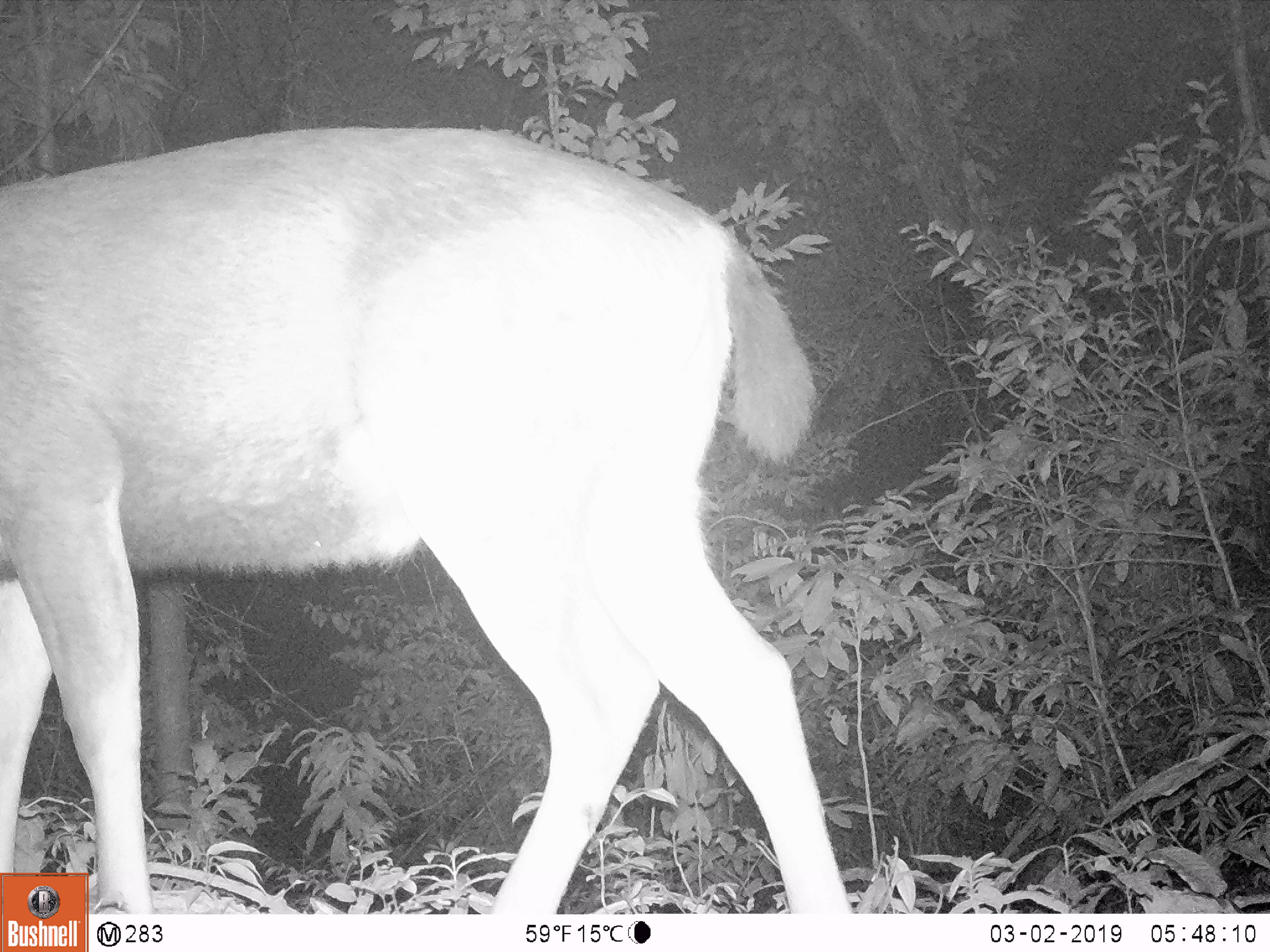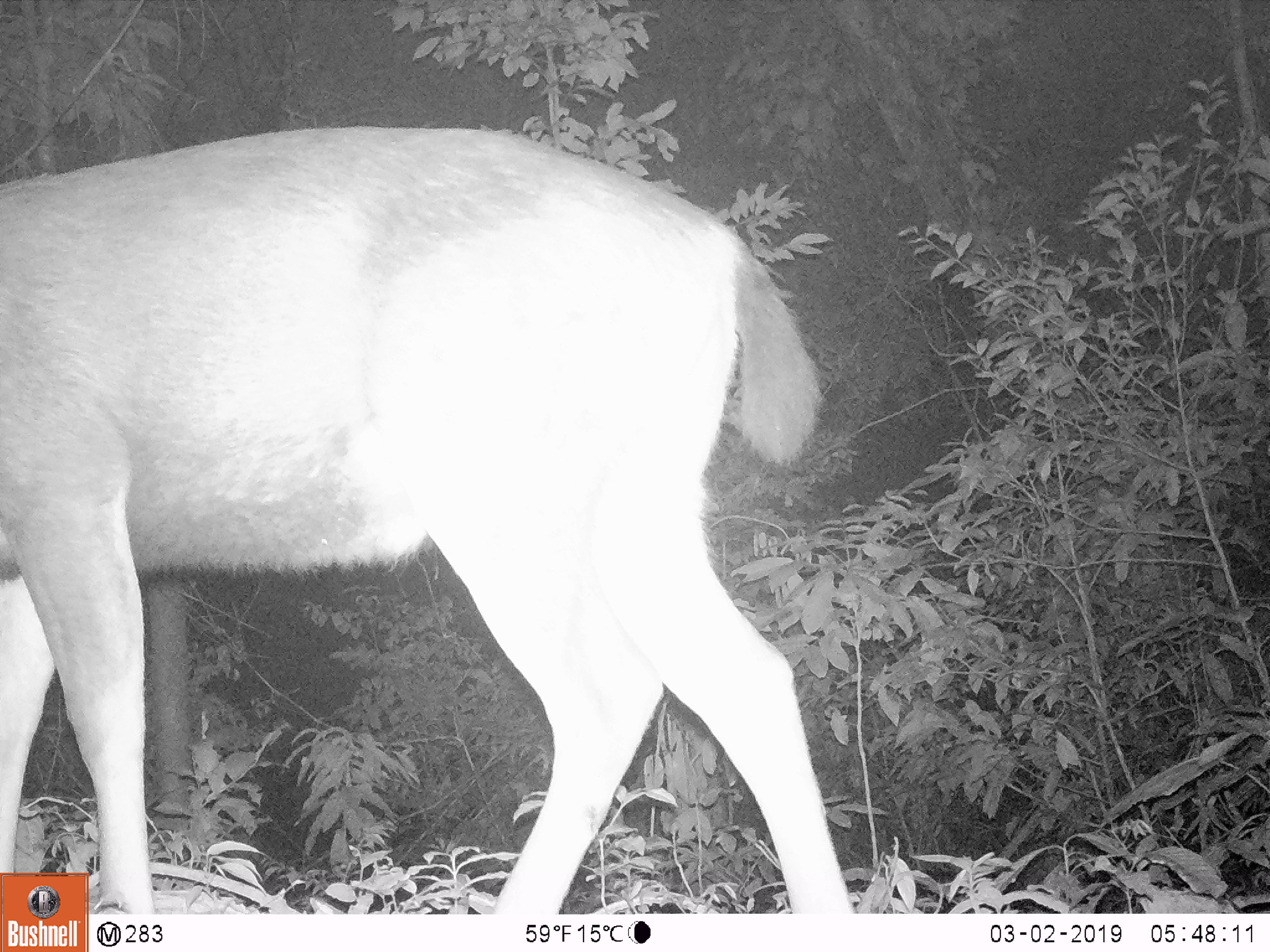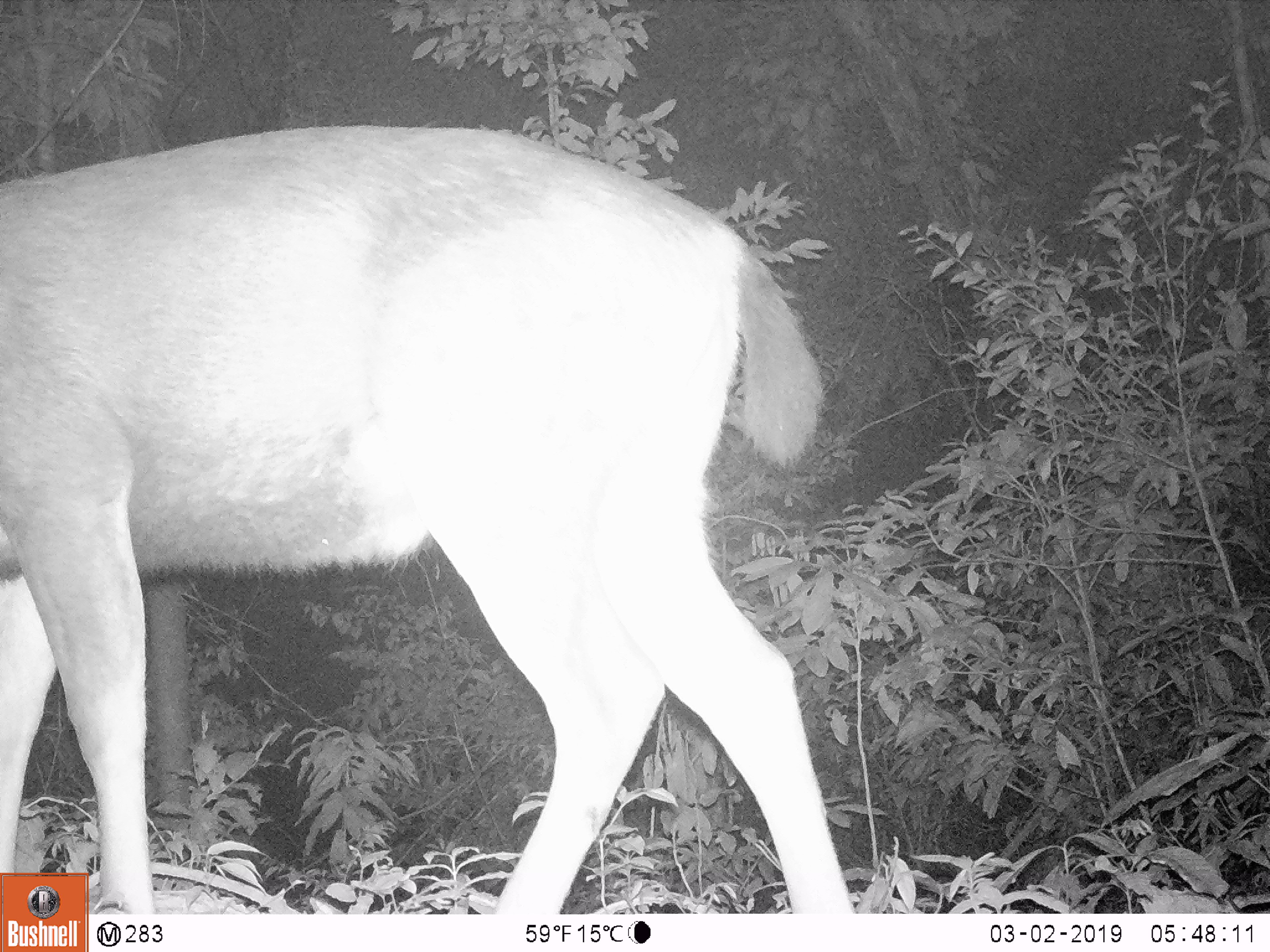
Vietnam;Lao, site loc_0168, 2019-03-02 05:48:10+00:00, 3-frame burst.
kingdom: Animalia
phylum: Chordata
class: Mammalia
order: Artiodactyla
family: Cervidae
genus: Rusa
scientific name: Rusa unicolor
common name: sambar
Sambar (Rusa unicolor). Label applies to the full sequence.